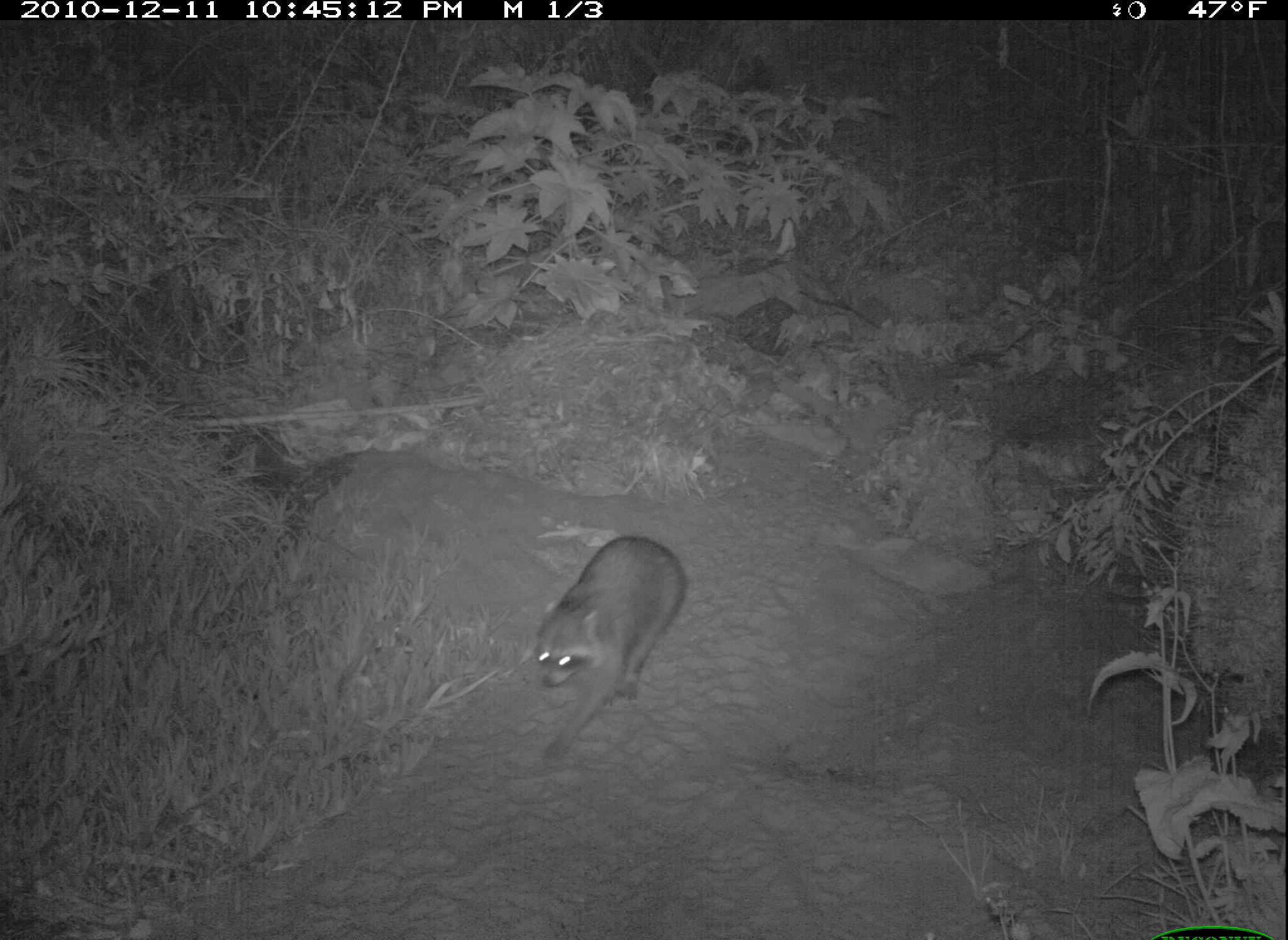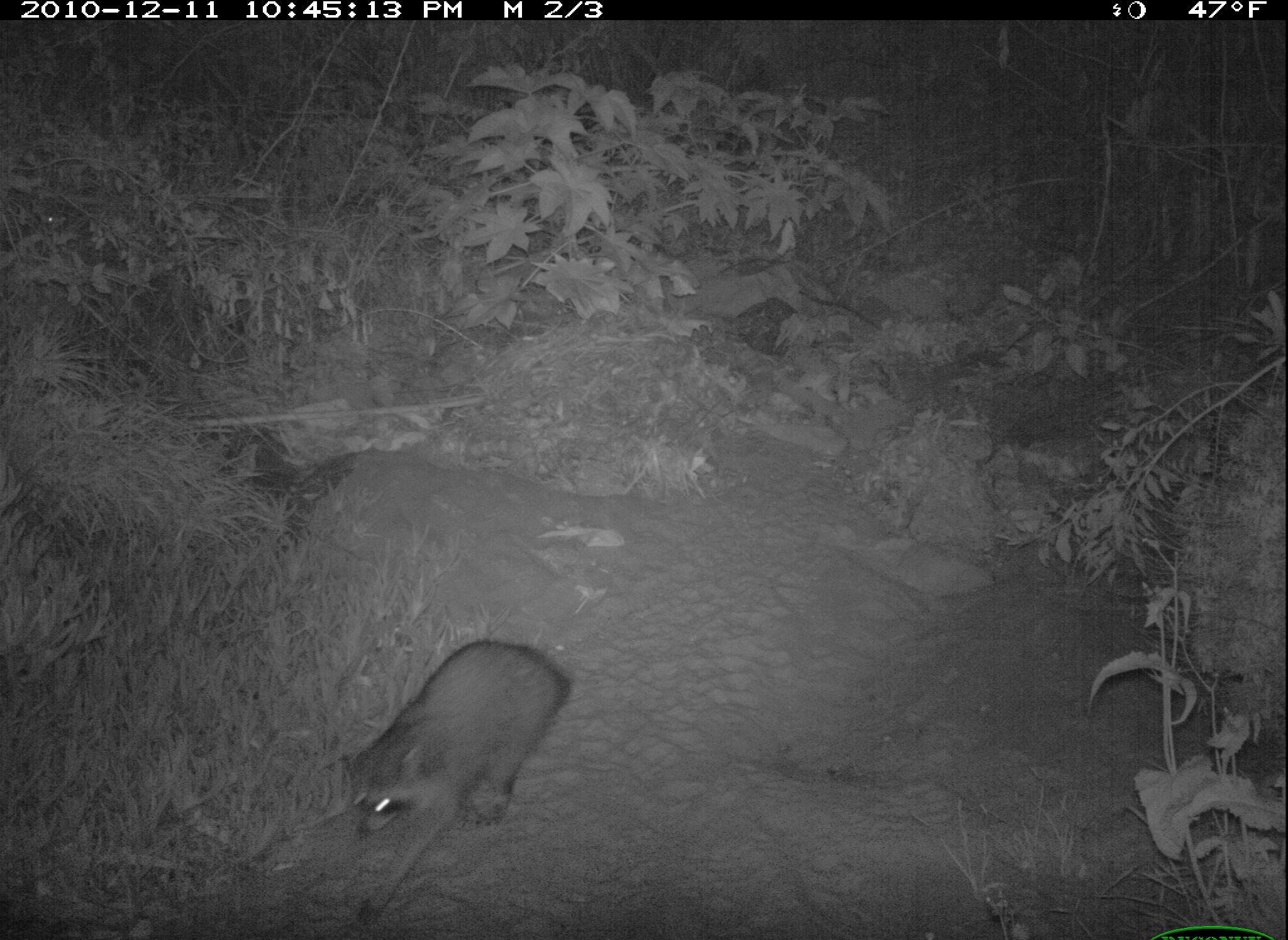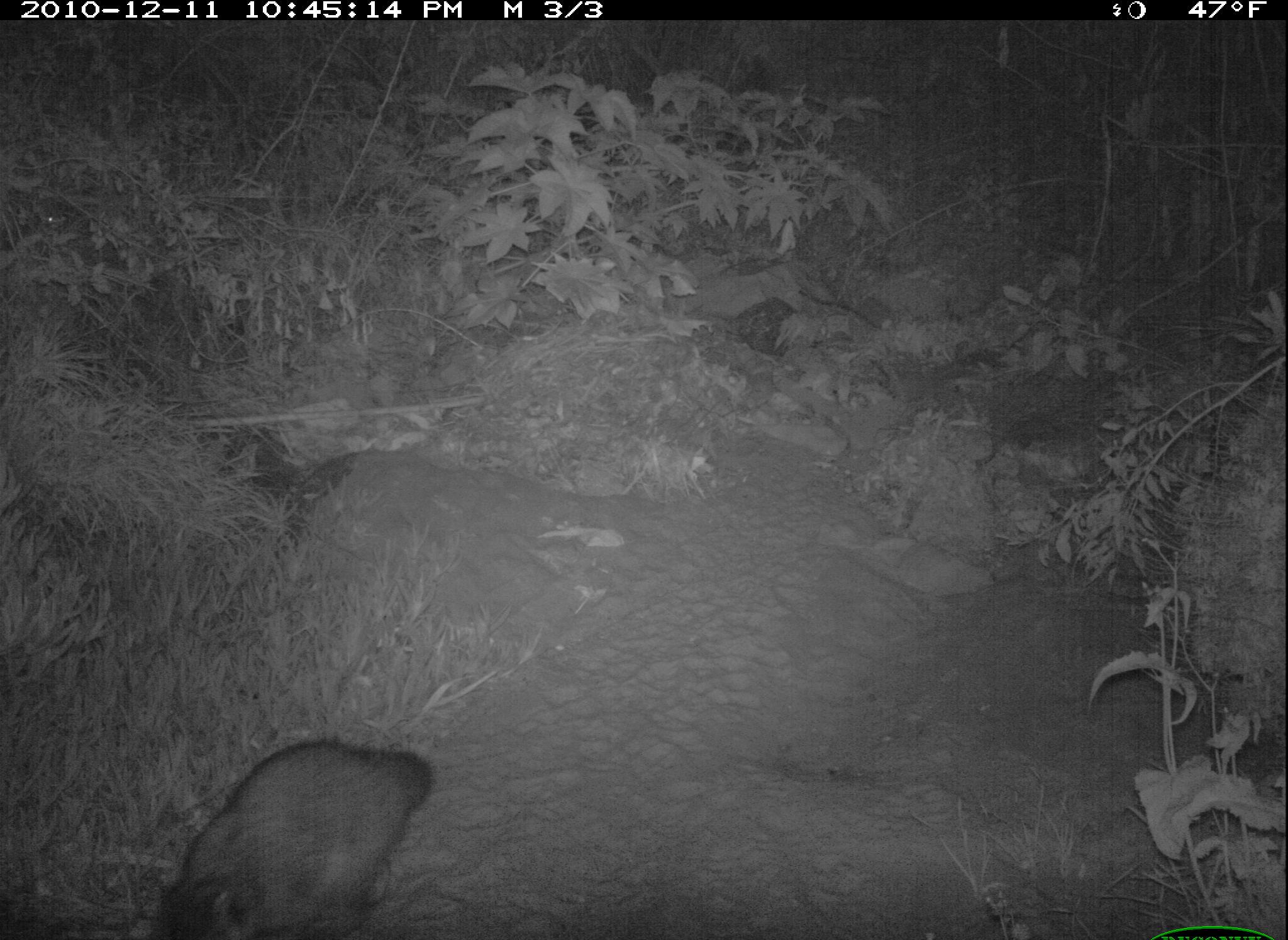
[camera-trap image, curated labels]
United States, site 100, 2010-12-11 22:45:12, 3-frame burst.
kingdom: Animalia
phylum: Chordata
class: Mammalia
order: Carnivora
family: Procyonidae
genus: Procyon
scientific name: Procyon lotor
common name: raccoon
Raccoon (Procyon lotor).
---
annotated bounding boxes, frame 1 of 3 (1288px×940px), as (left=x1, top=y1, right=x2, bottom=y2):
raccoon: (left=504, top=533, right=712, bottom=776)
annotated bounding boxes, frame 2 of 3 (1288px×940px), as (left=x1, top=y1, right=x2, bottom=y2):
raccoon: (left=328, top=643, right=576, bottom=923)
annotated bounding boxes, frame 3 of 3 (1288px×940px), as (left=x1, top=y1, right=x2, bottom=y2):
raccoon: (left=126, top=730, right=462, bottom=940)